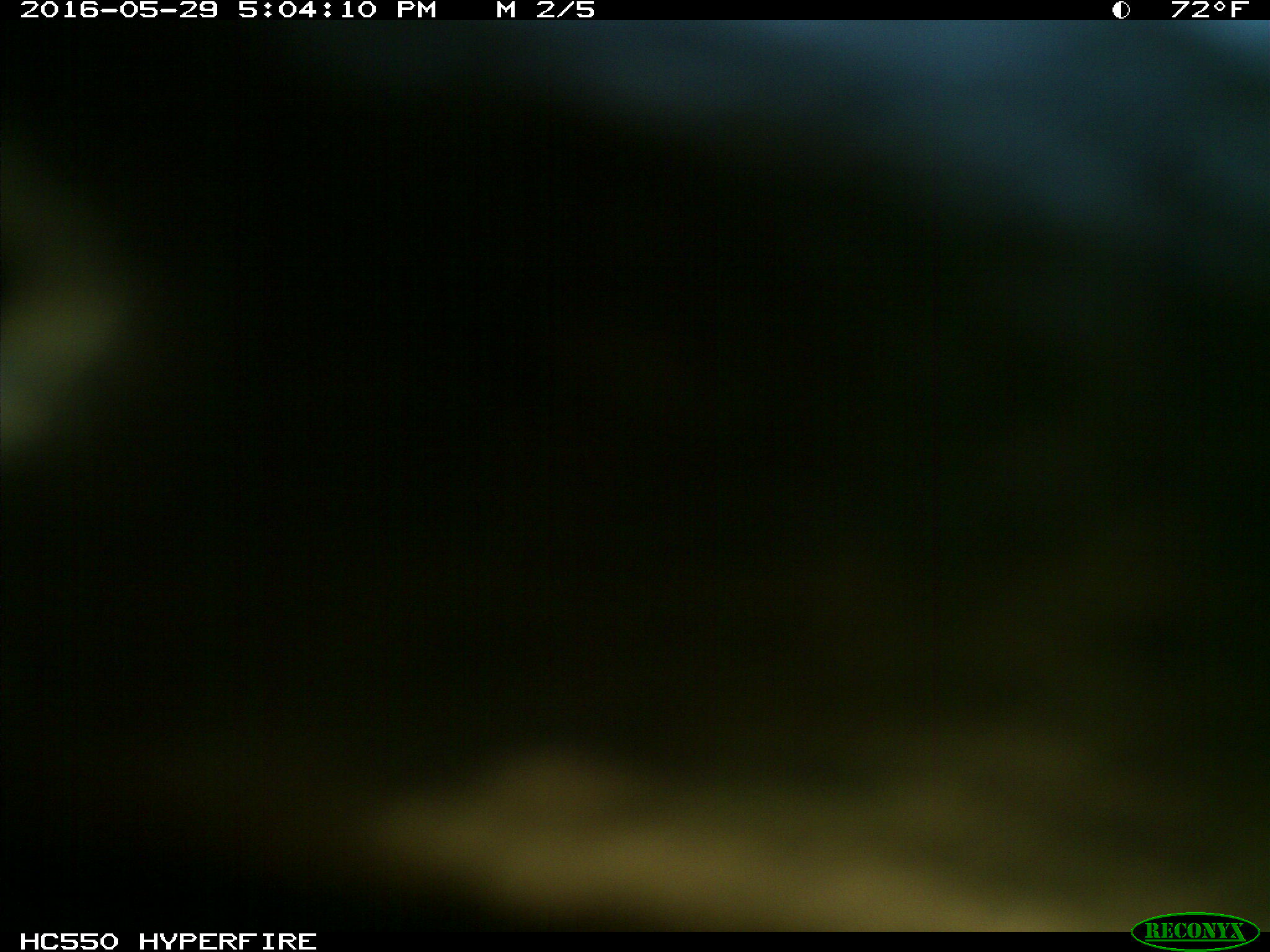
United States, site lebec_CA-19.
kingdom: Animalia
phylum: Chordata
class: Mammalia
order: Artiodactyla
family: Bovidae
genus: Bos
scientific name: Bos taurus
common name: domestic cow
Bos taurus (domestic cow).